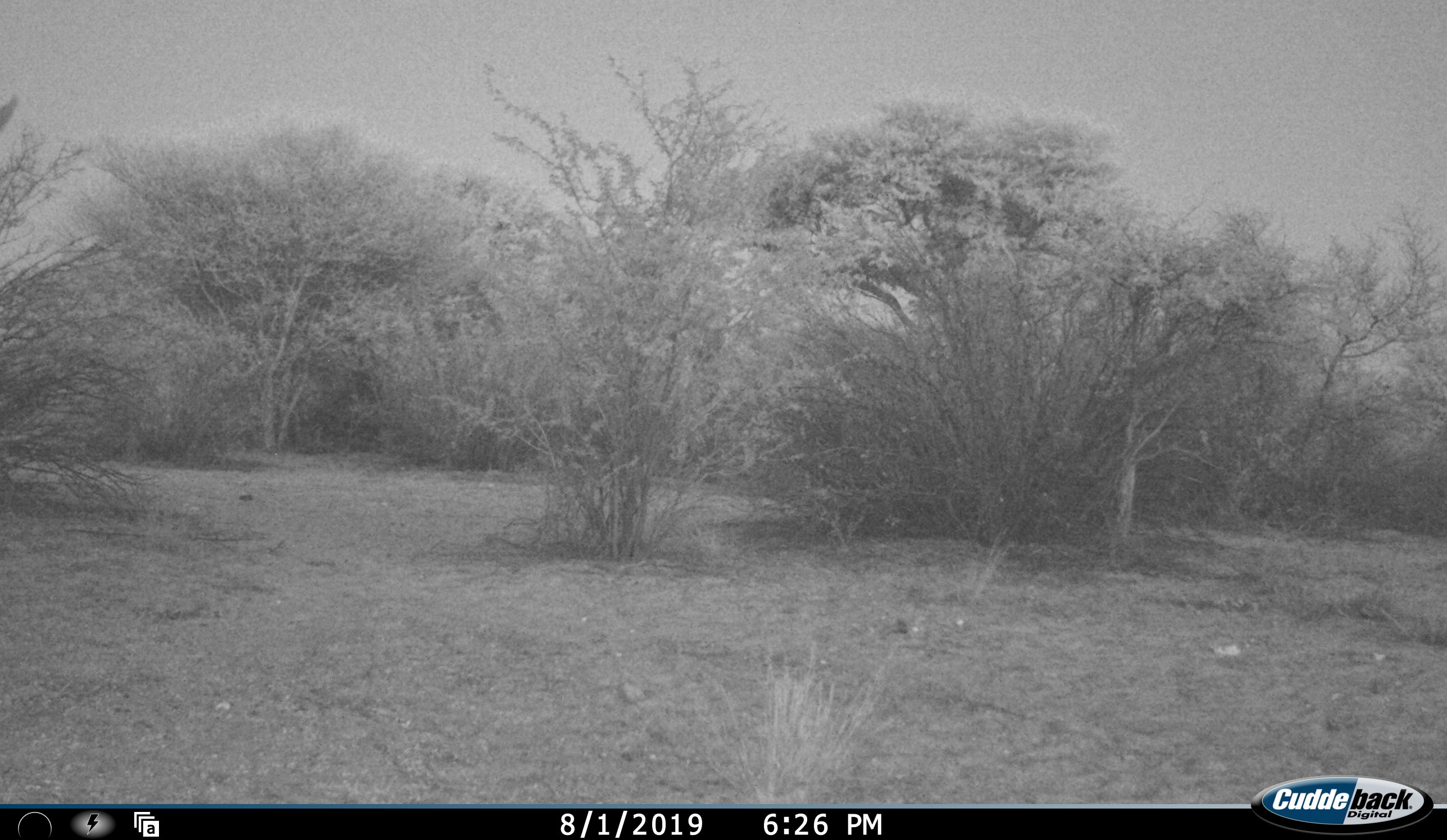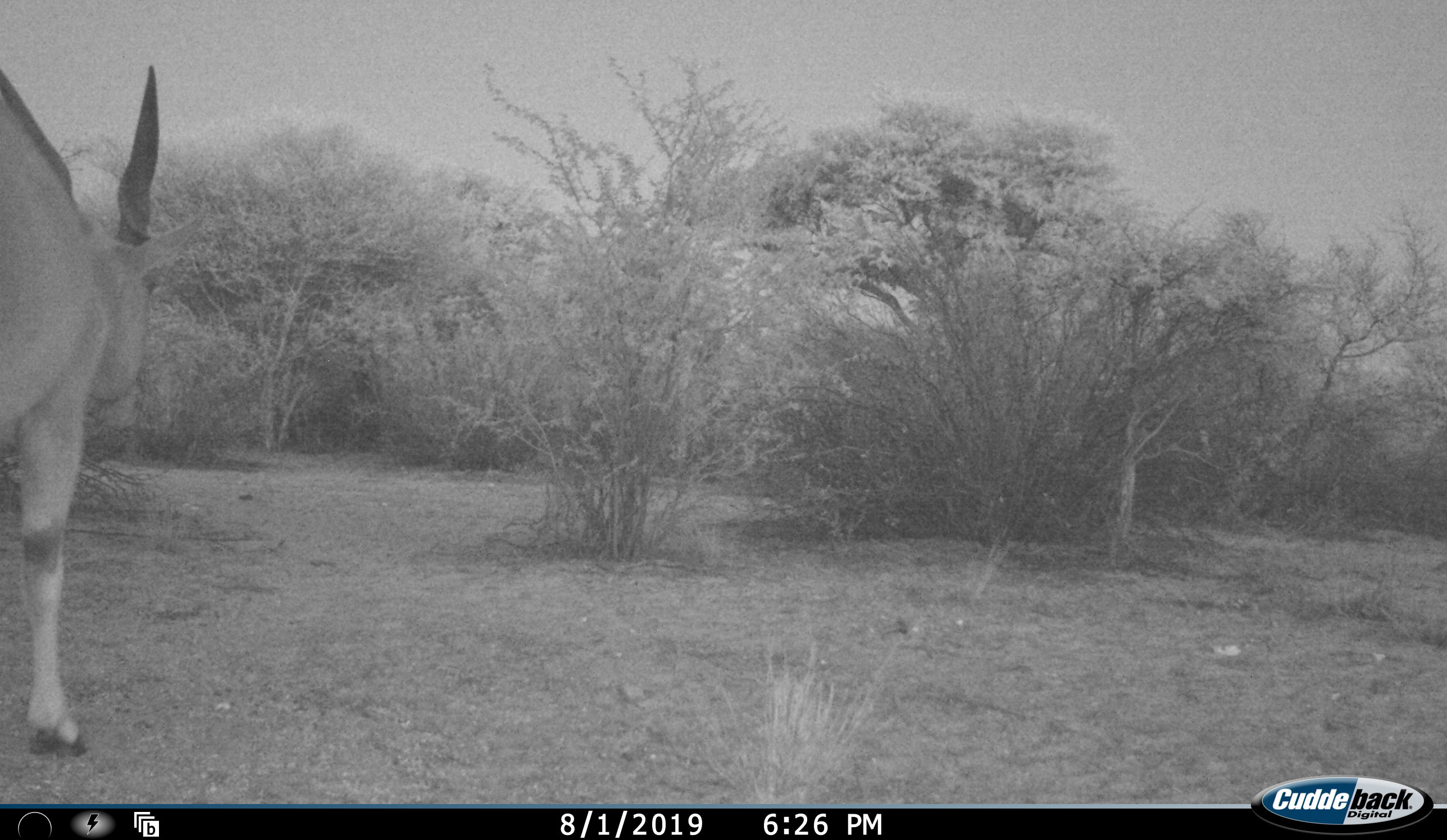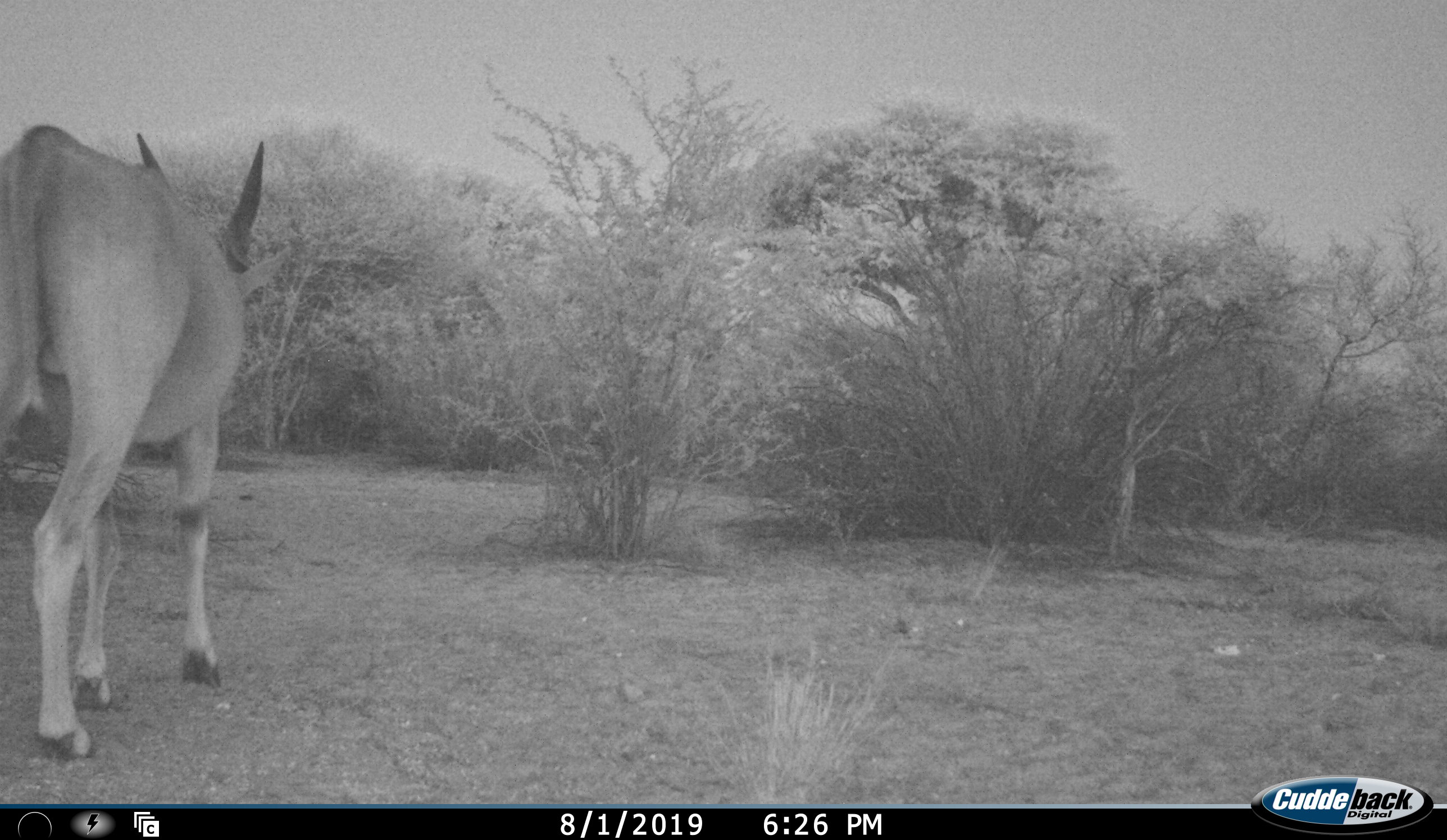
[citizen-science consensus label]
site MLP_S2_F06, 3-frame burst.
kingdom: Animalia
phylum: Chordata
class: Mammalia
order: Artiodactyla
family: Bovidae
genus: Tragelaphus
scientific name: Tragelaphus oryx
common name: eland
Eland (Tragelaphus oryx), count 1. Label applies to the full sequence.